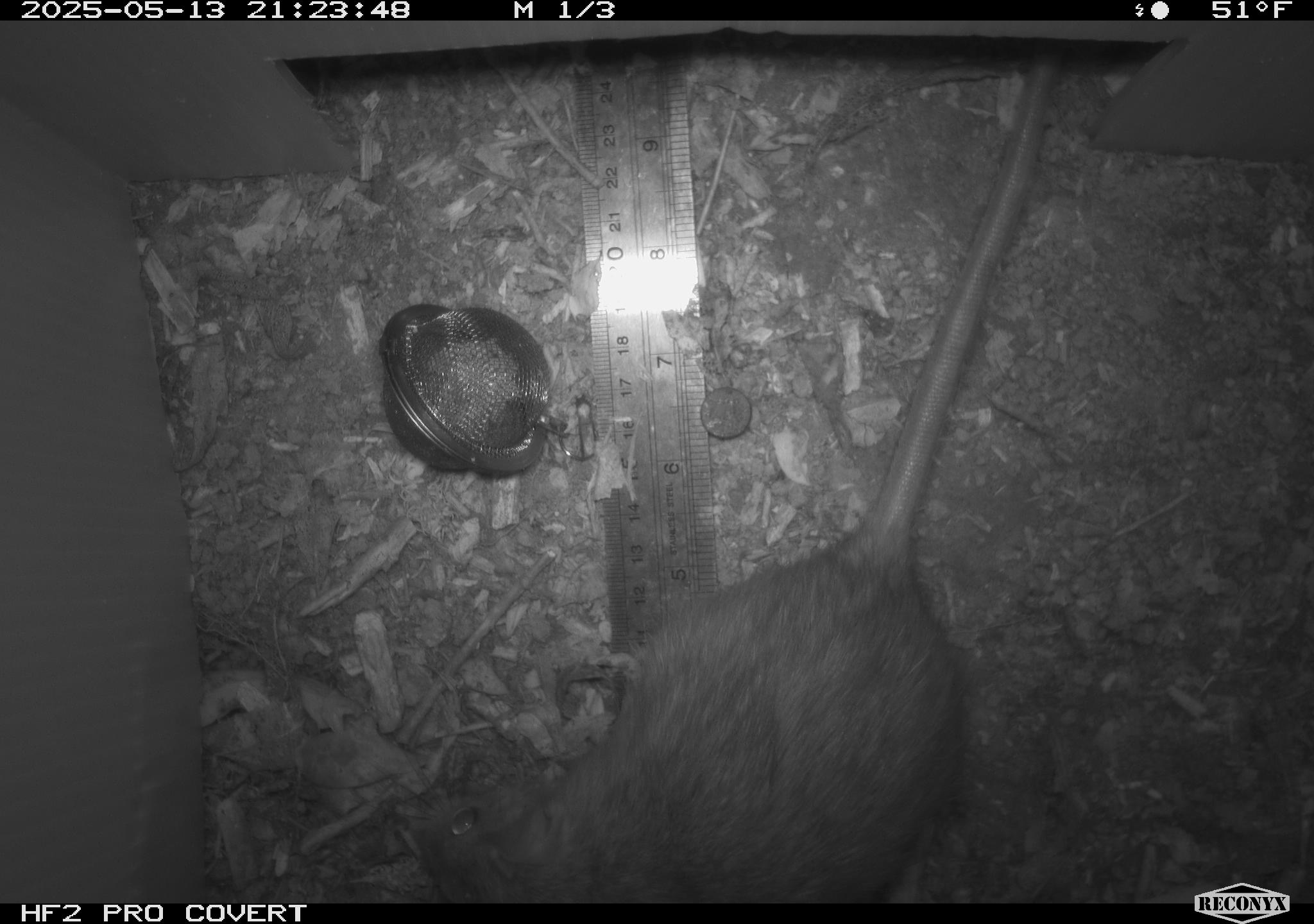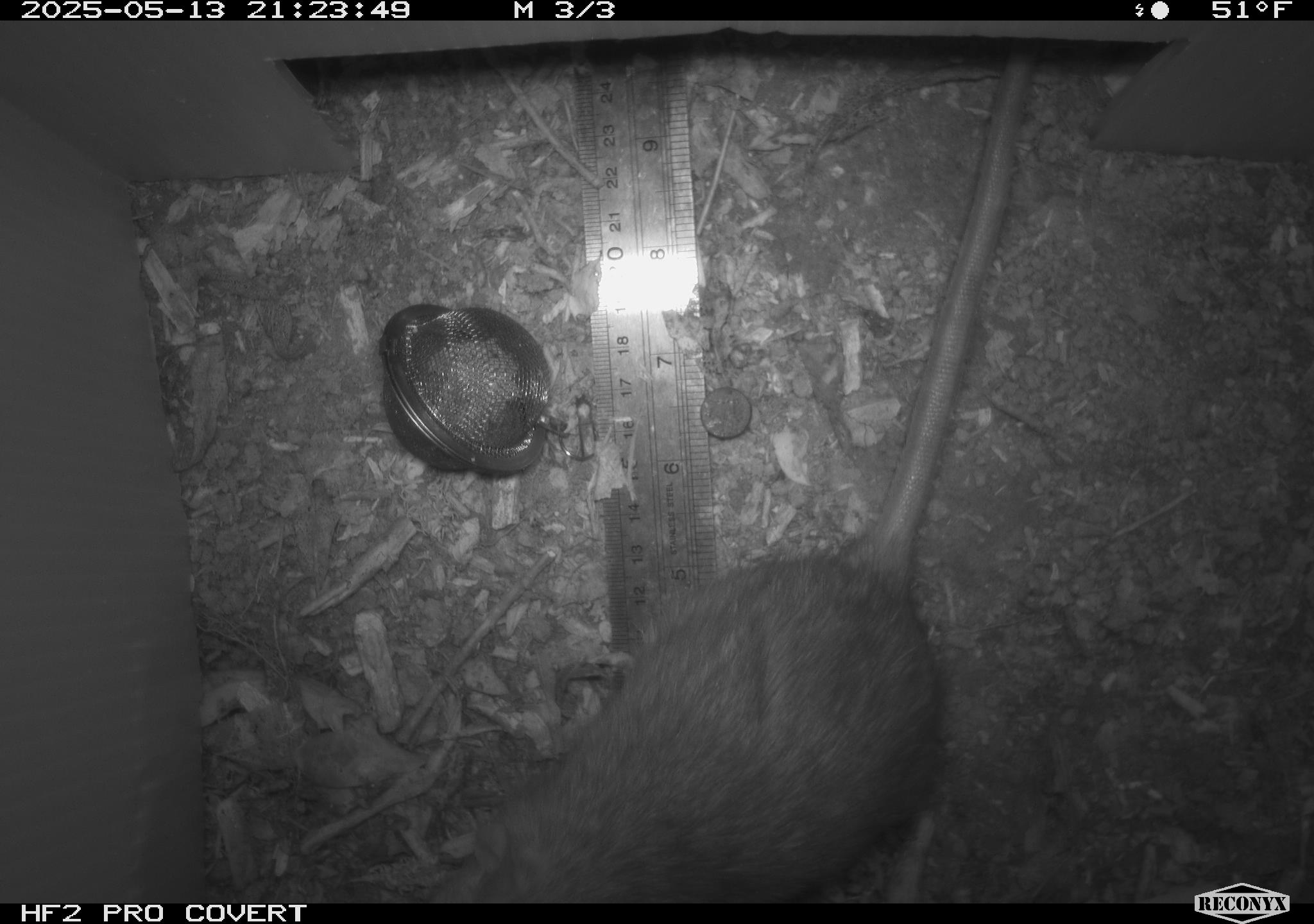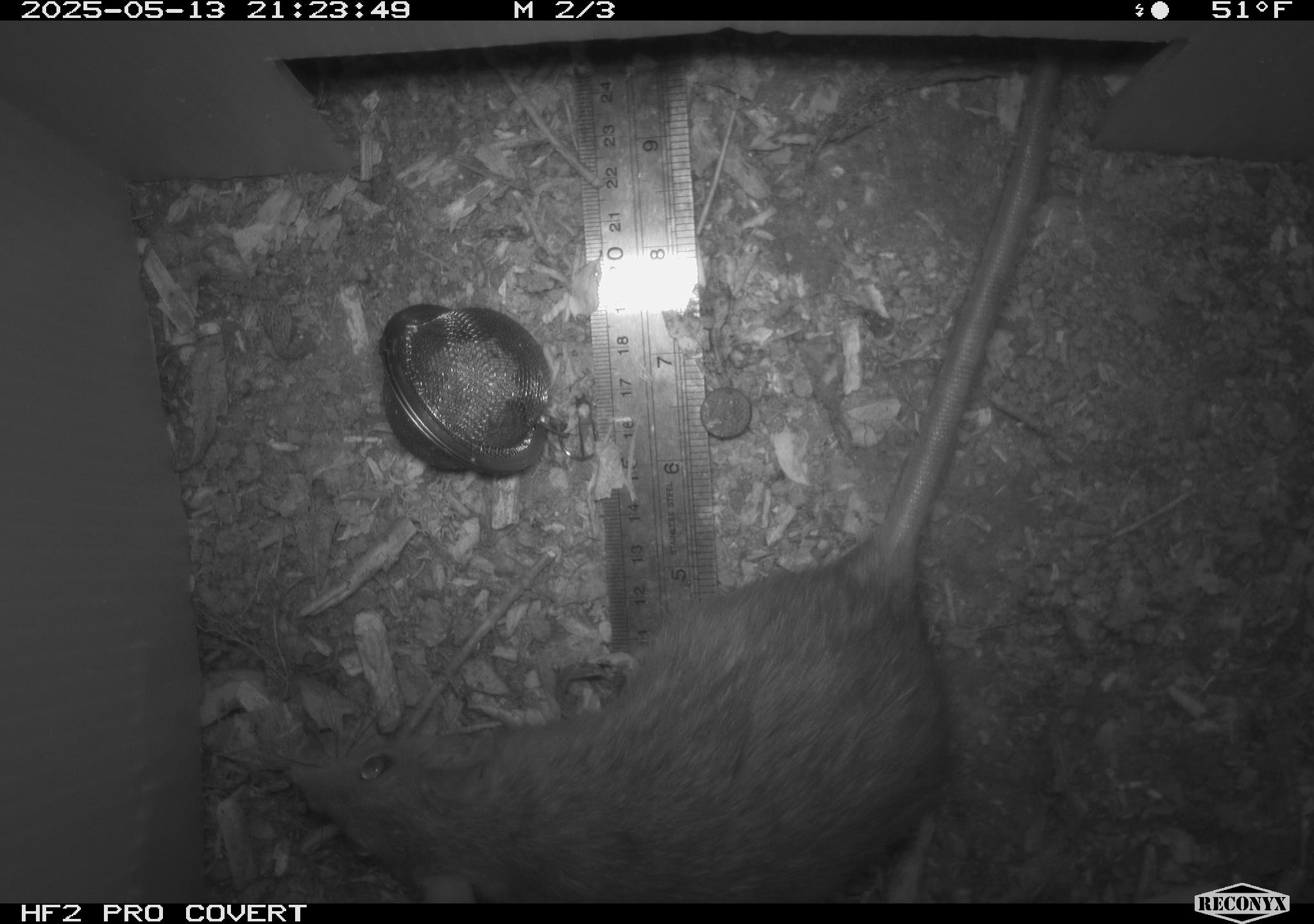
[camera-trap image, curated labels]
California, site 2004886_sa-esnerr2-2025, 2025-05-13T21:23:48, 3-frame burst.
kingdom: Animalia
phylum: Chordata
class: Mammalia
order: Rodentia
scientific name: Rodentia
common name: rodent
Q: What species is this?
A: Rodent (Rodentia).